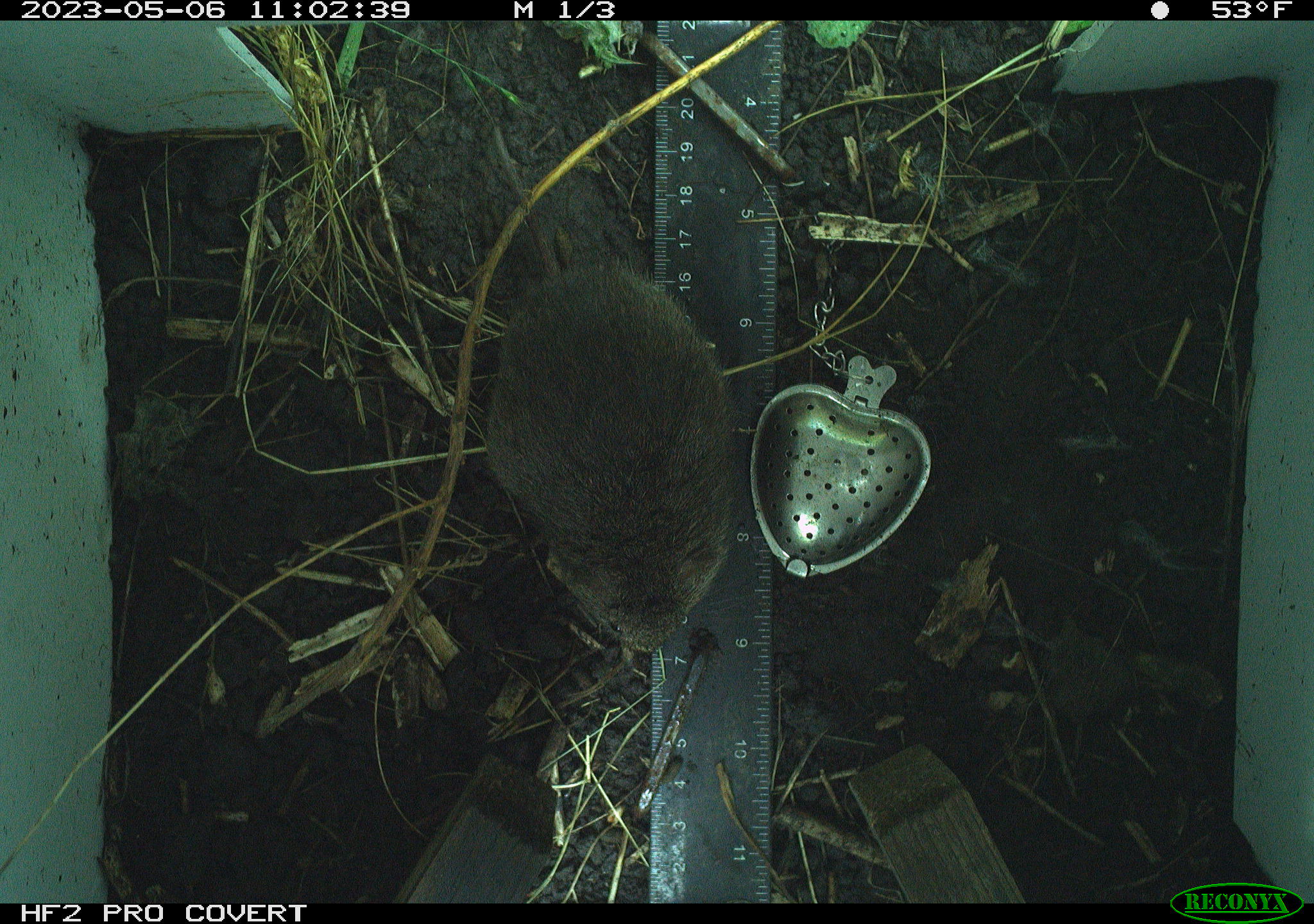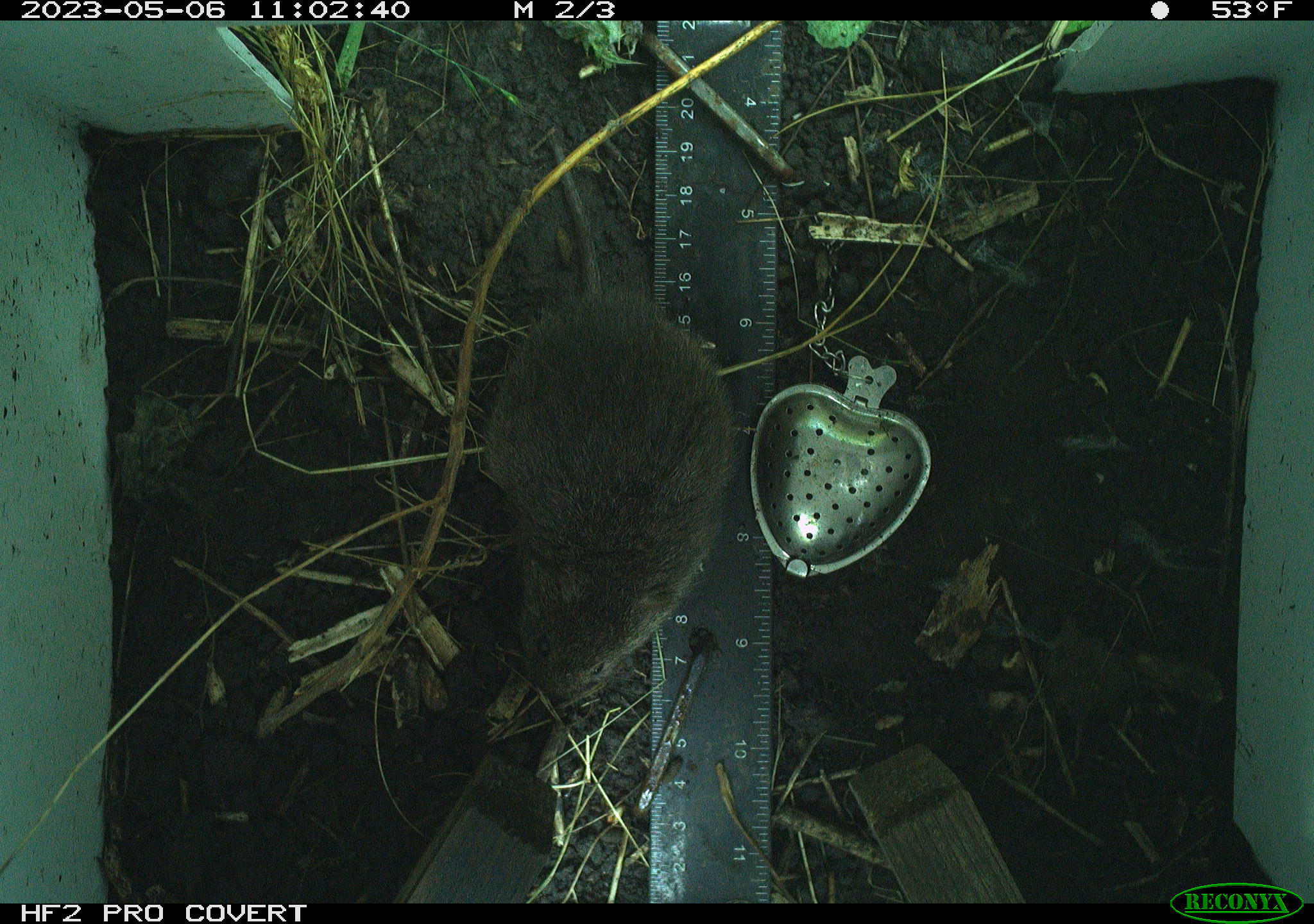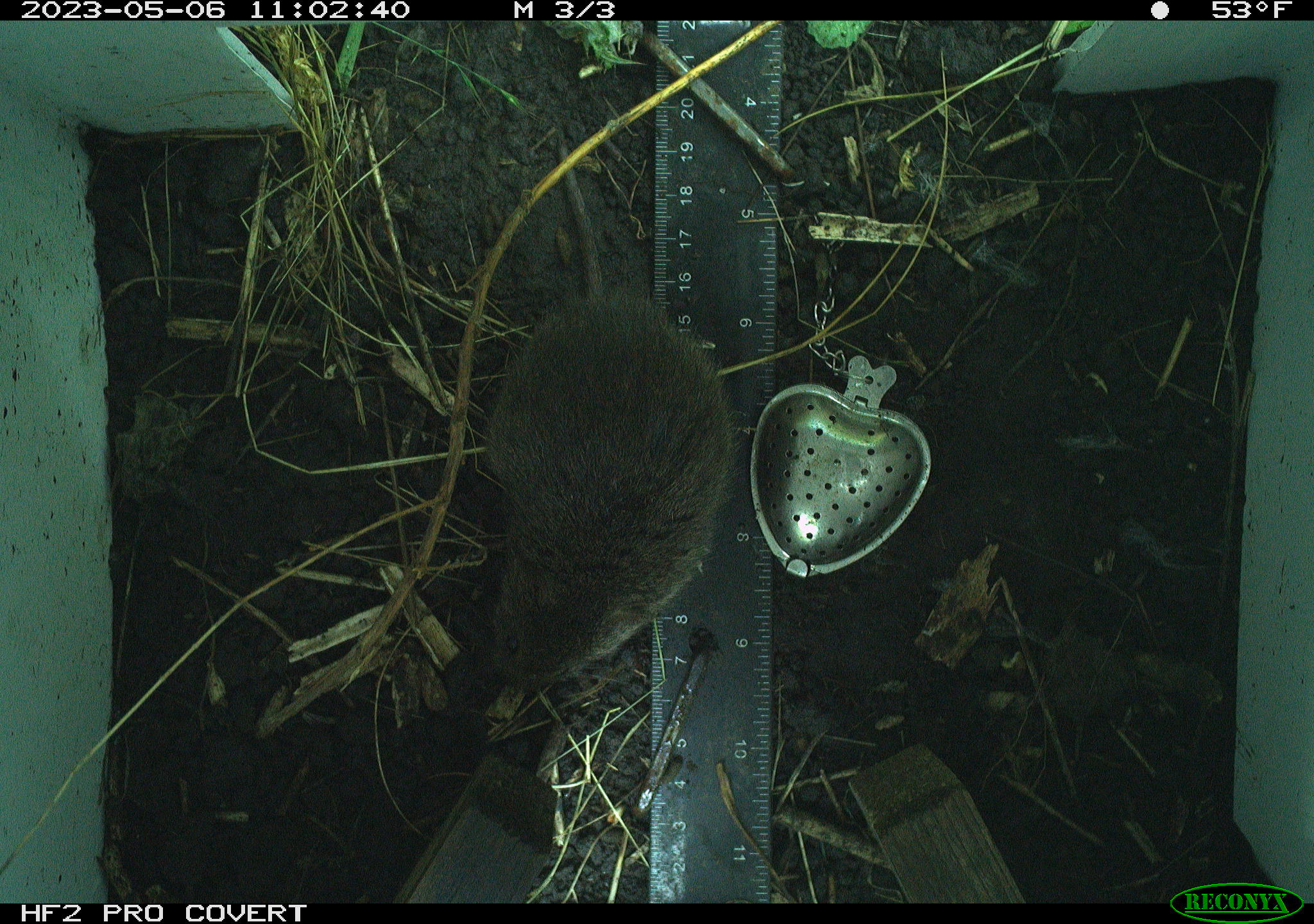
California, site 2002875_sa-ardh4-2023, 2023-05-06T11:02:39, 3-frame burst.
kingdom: Animalia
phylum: Chordata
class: Mammalia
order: Rodentia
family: Cricetidae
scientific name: Arvicolinae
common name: voles, lemmings, and muskrats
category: arvicolinae subfamily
Arvicolinae subfamily (voles, lemmings, and muskrats) (Arvicolinae).